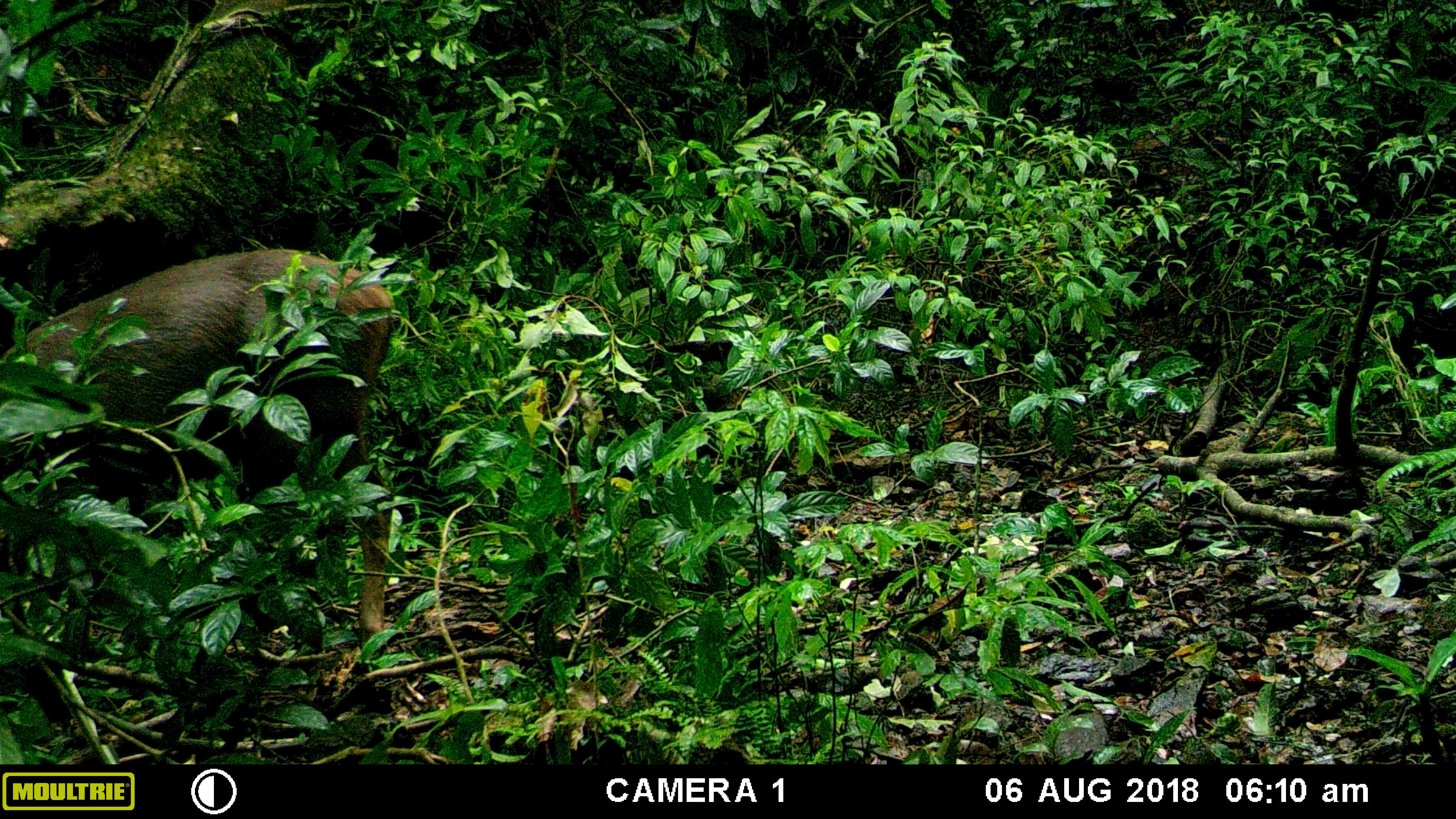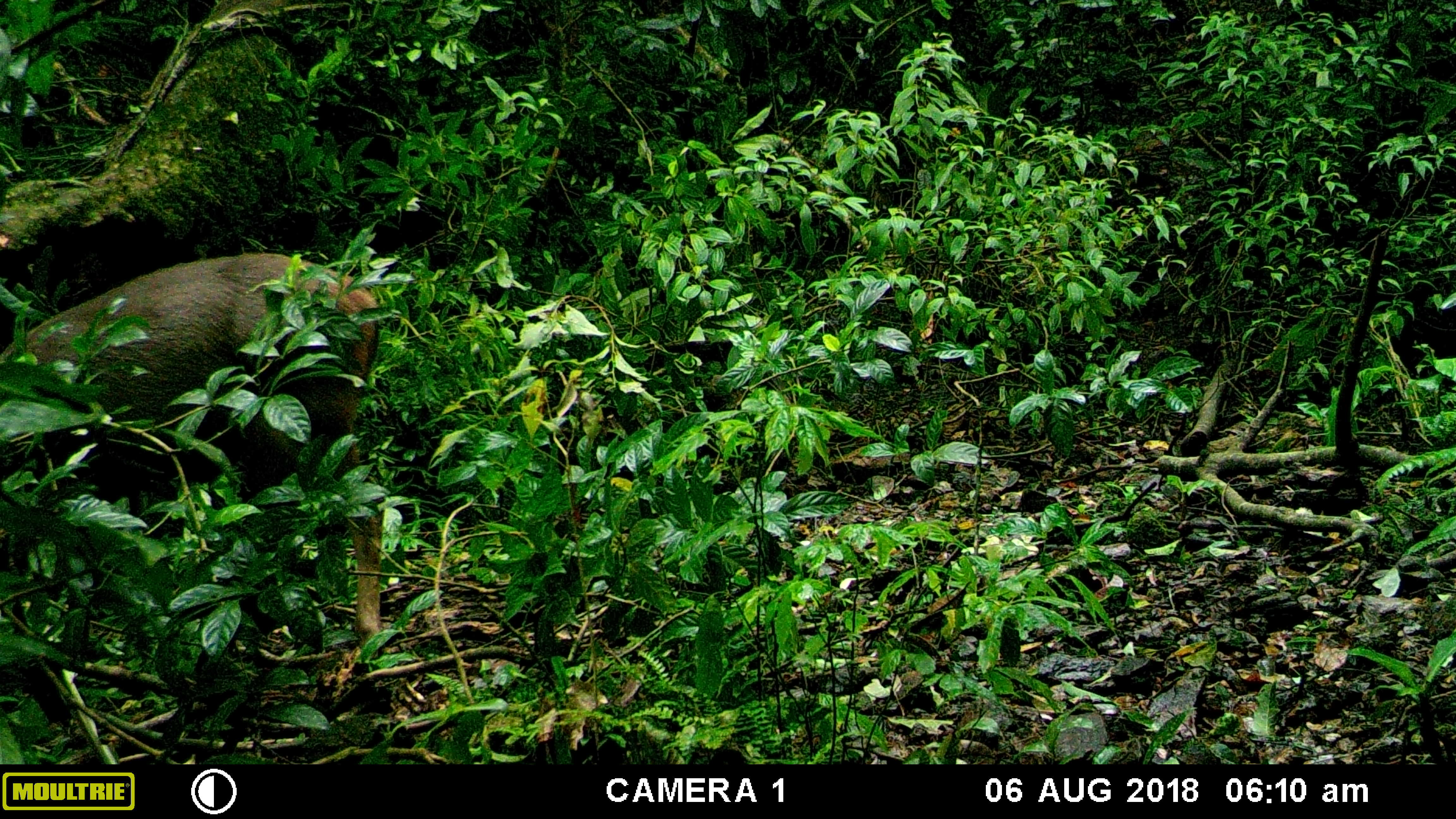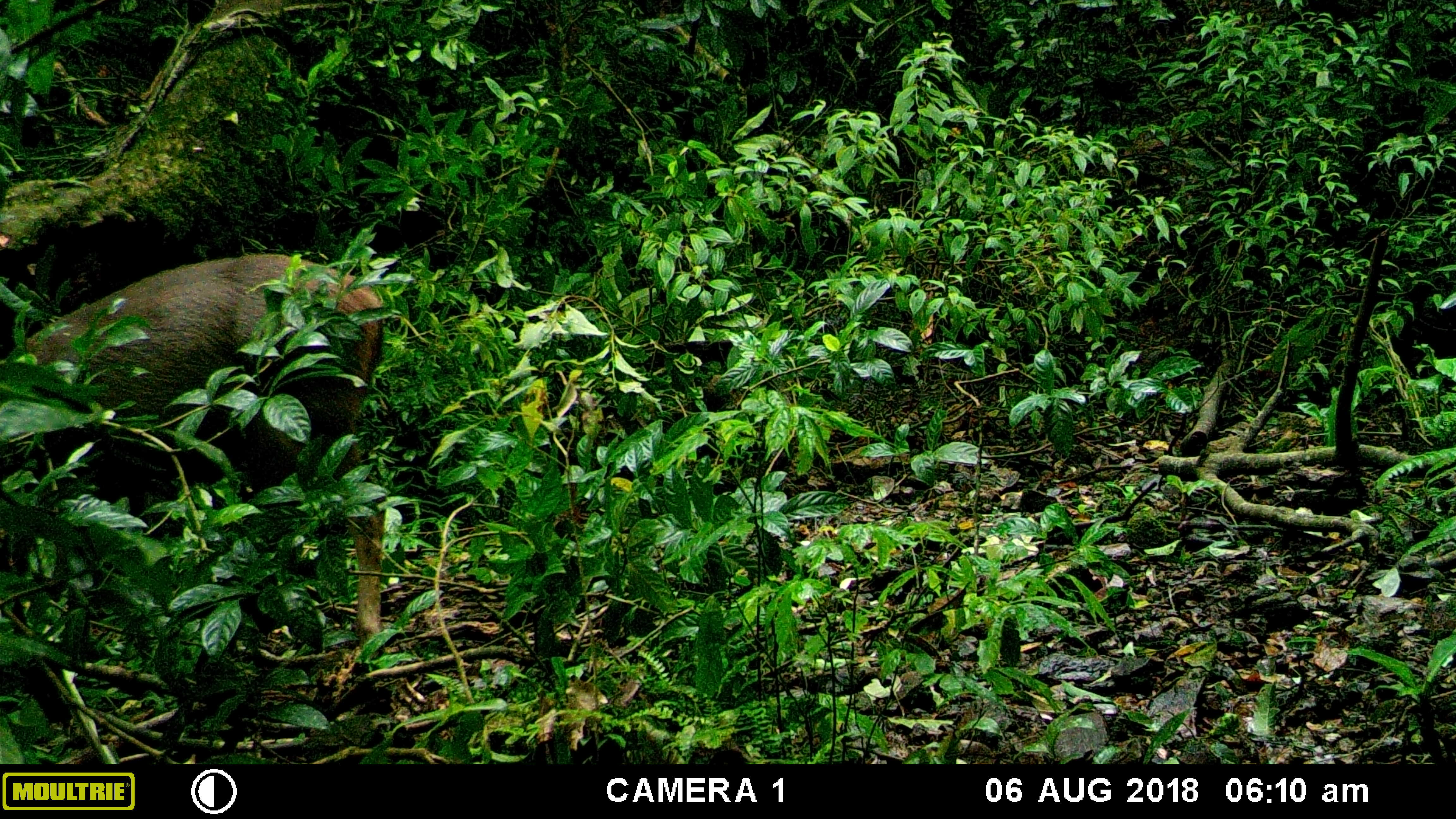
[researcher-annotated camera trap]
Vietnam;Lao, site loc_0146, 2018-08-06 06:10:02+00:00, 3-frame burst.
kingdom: Animalia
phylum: Chordata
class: Mammalia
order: Artiodactyla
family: Cervidae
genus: Rusa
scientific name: Rusa unicolor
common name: sambar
Sambar (Rusa unicolor). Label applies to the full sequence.